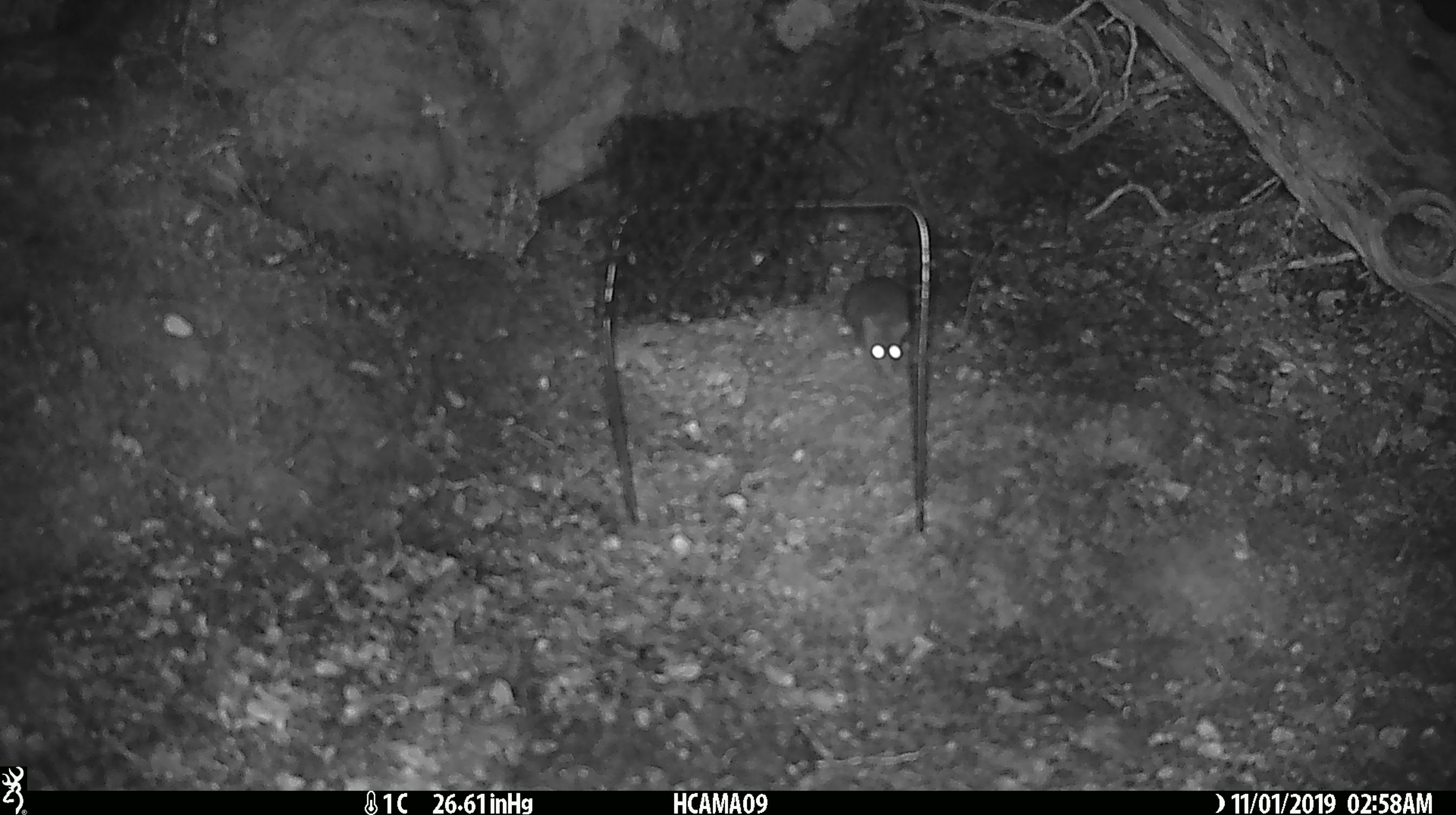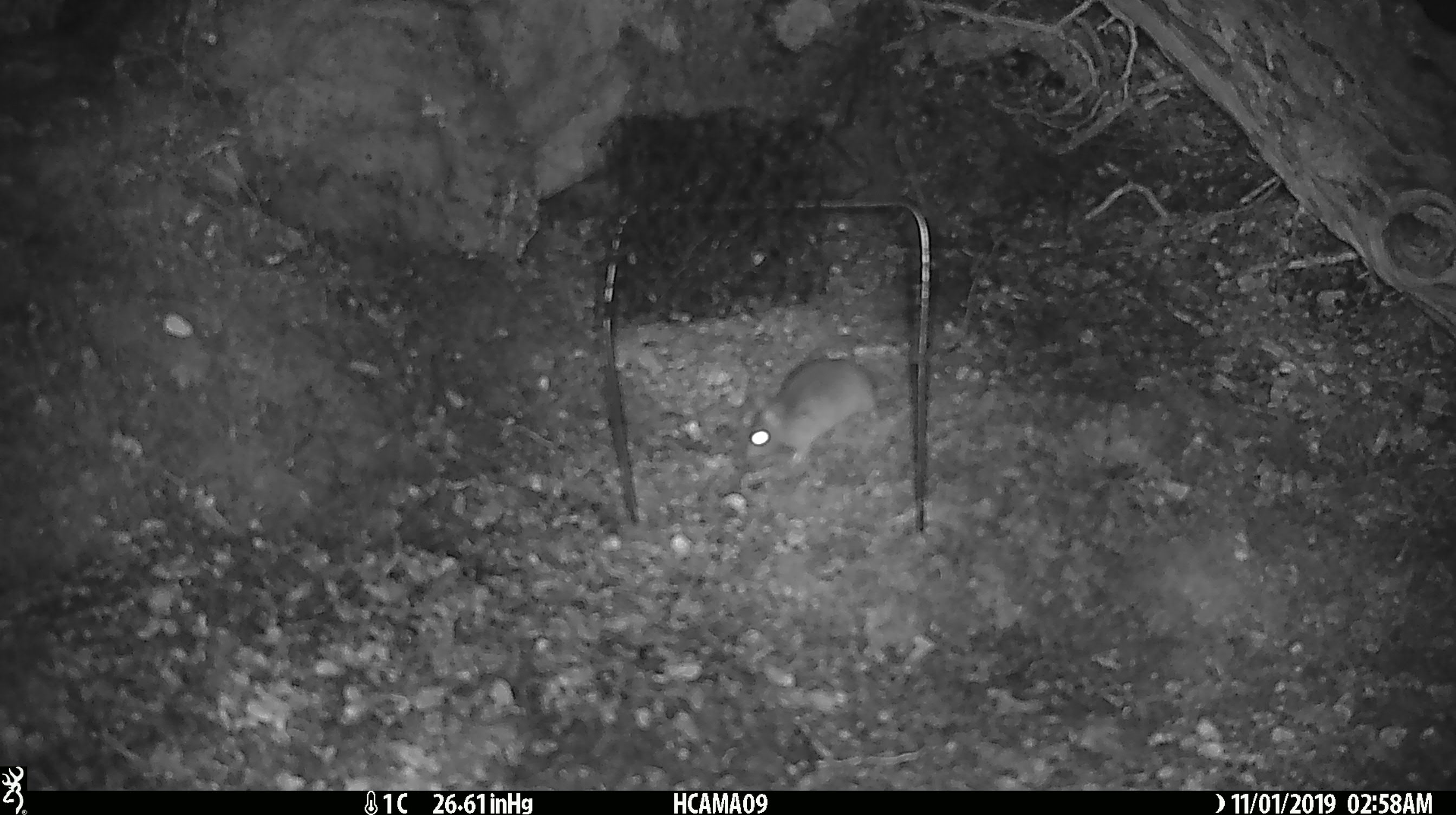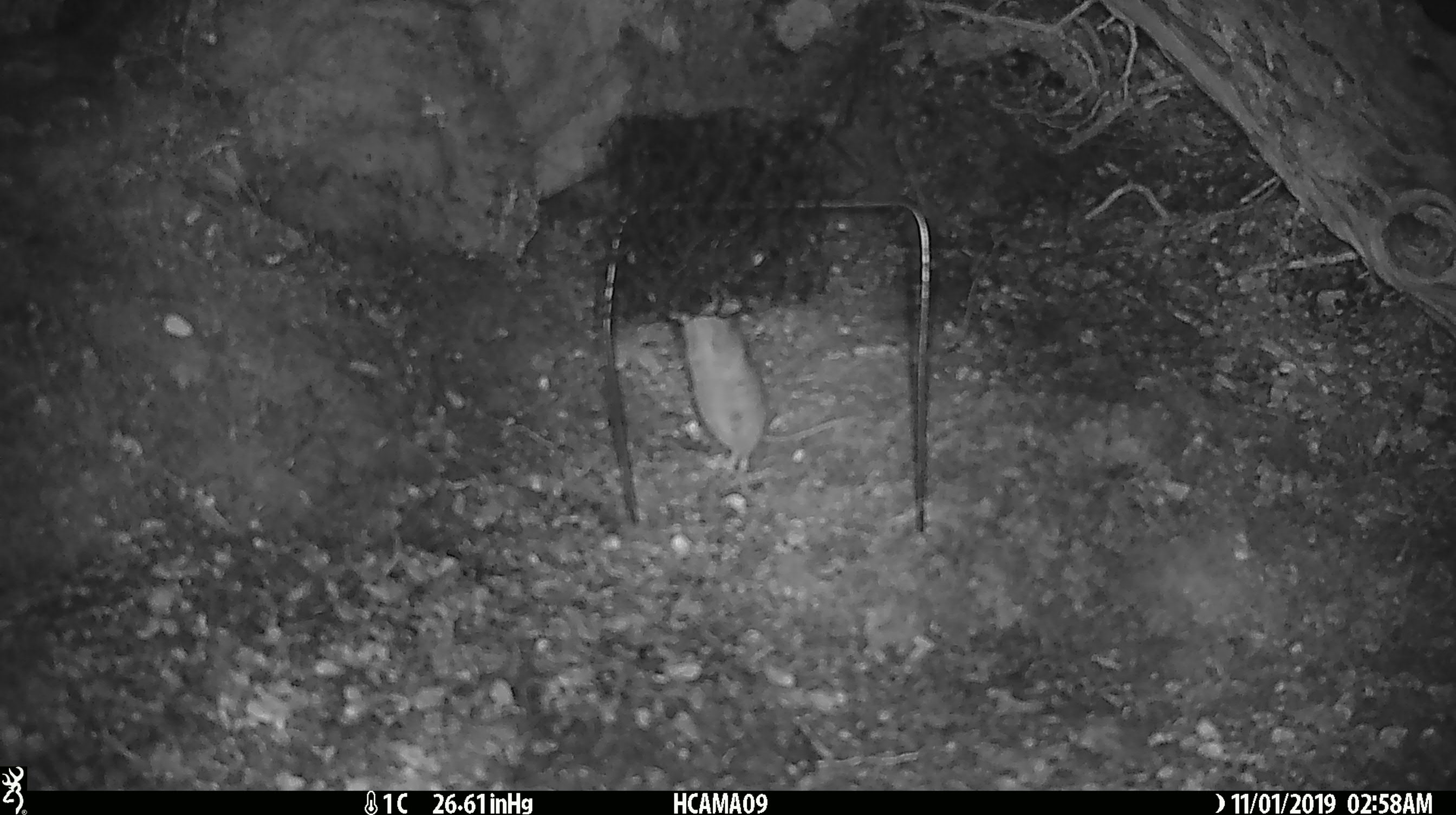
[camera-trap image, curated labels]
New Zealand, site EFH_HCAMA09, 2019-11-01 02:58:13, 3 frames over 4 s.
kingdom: Animalia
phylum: Chordata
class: Mammalia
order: Rodentia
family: Muridae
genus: Mus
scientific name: Mus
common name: mouse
Mouse (Mus).